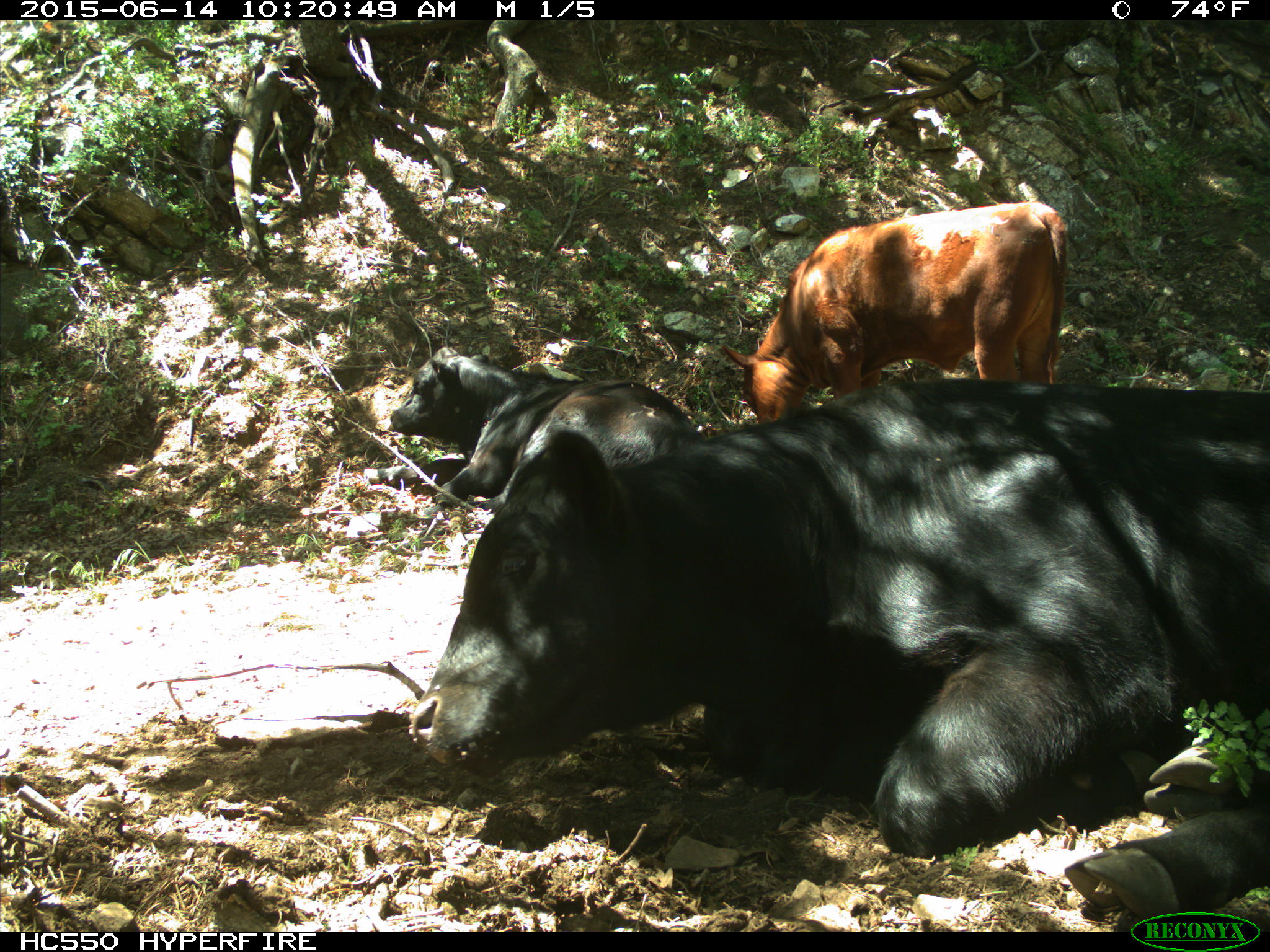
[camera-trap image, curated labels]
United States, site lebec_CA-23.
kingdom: Animalia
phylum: Chordata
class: Mammalia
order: Artiodactyla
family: Bovidae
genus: Bos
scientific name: Bos taurus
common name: domestic cow